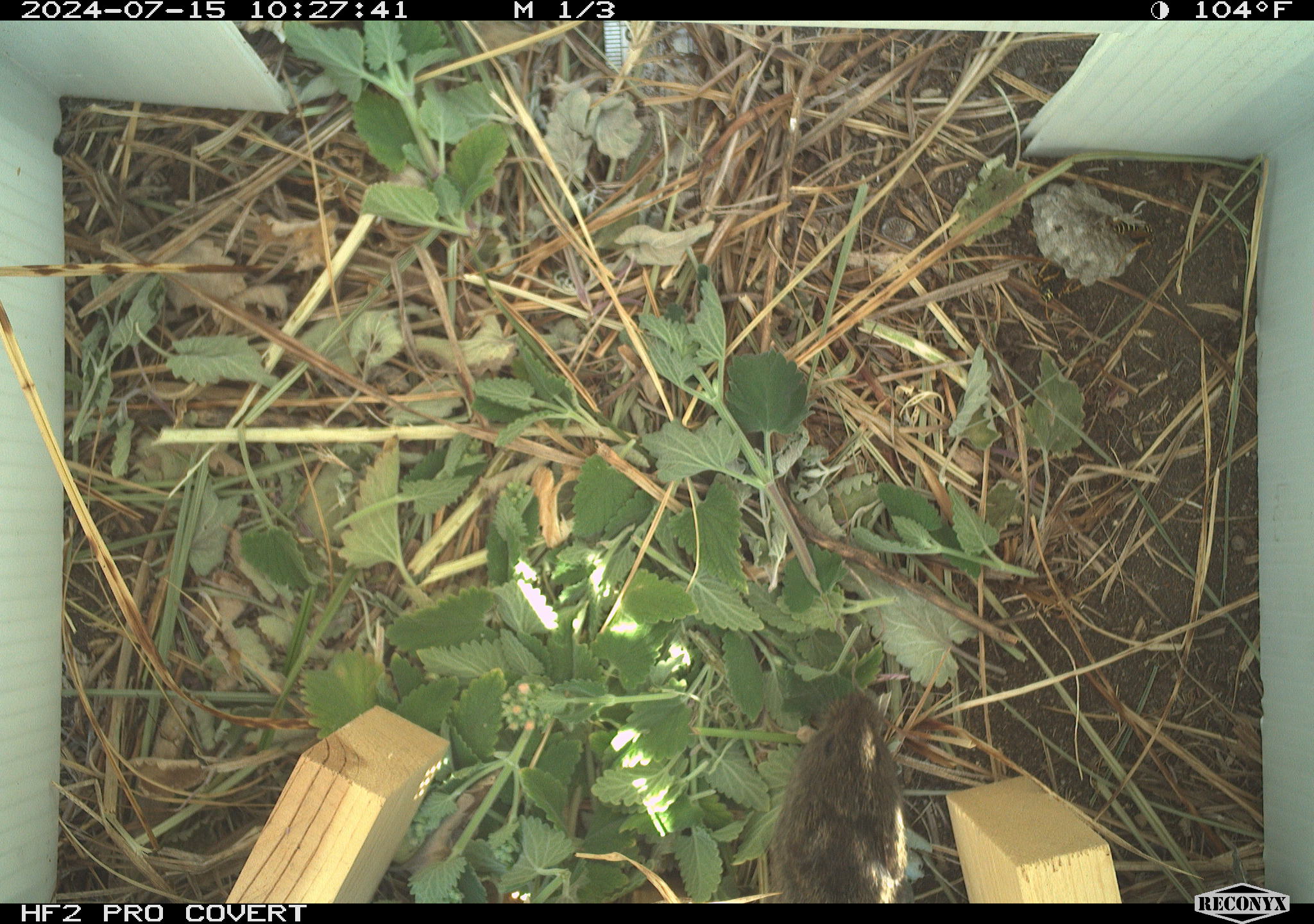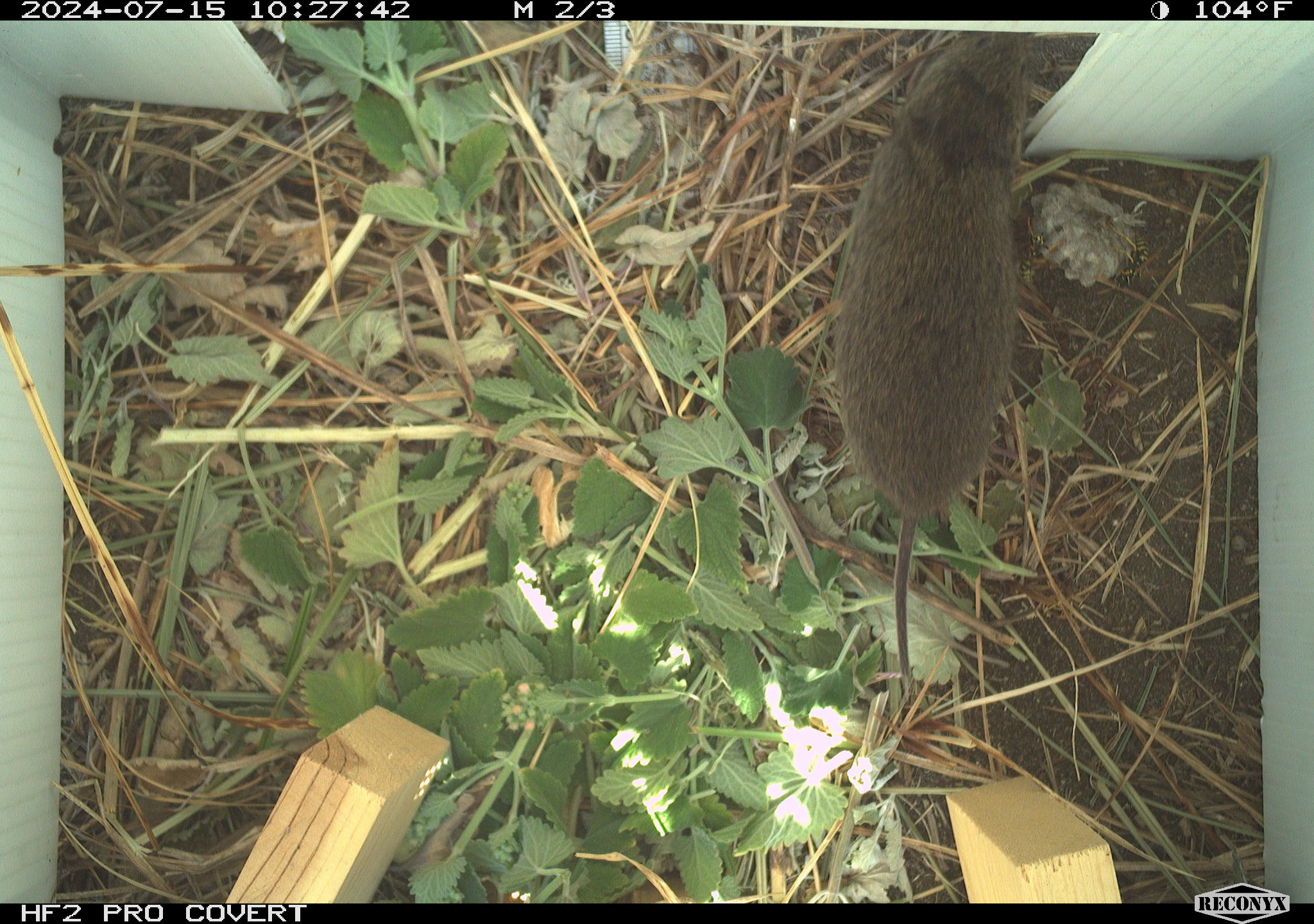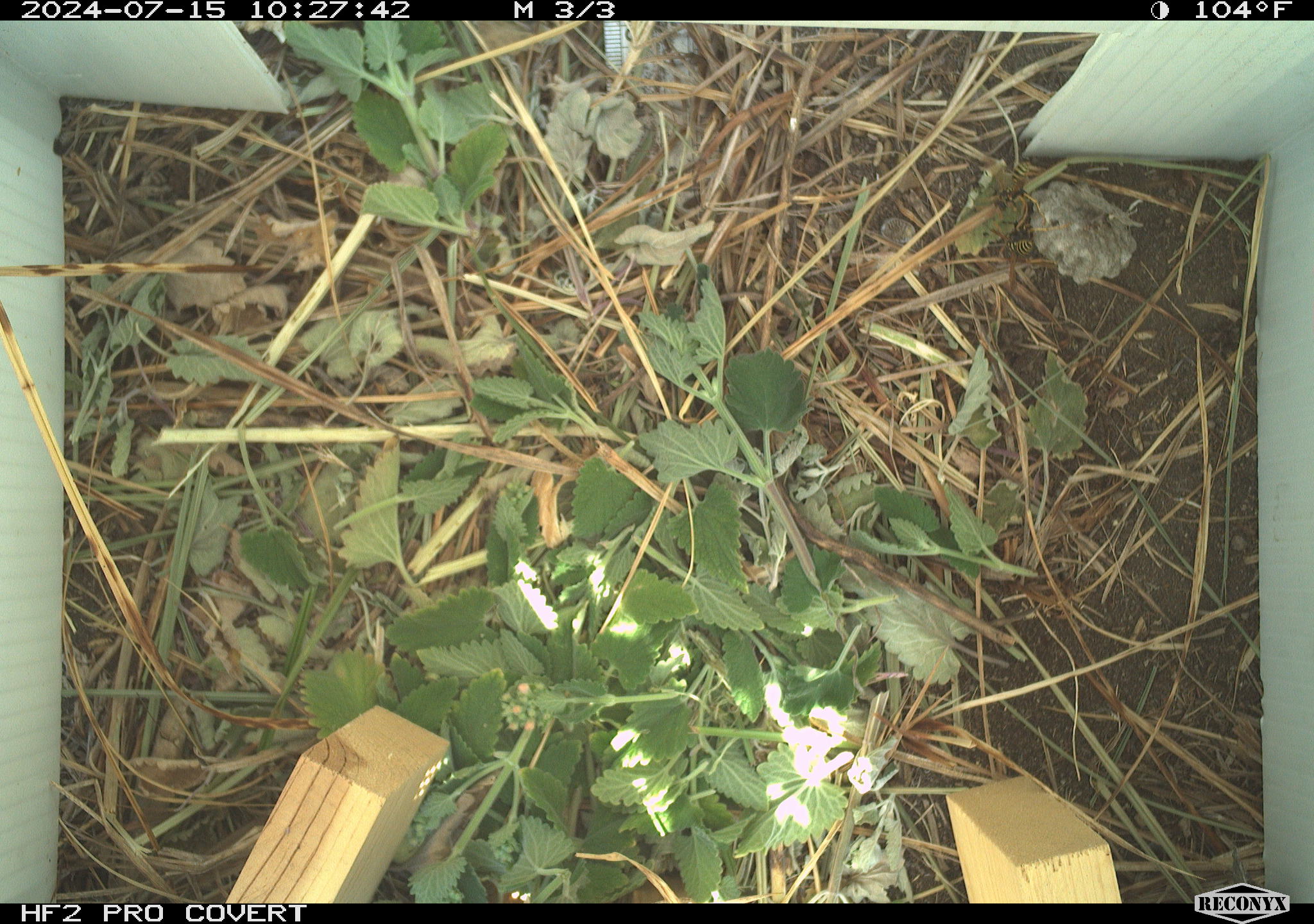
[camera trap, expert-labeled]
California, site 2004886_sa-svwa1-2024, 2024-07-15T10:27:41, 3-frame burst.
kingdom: Animalia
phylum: Arthropoda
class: Insecta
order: Hymenoptera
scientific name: Hymenoptera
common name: ants, bees, wasps, and sawflies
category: hymenoptera order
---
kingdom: Animalia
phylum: Chordata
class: Mammalia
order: Rodentia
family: Cricetidae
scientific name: Arvicolinae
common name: voles, lemmings, and muskrats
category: arvicolinae subfamily